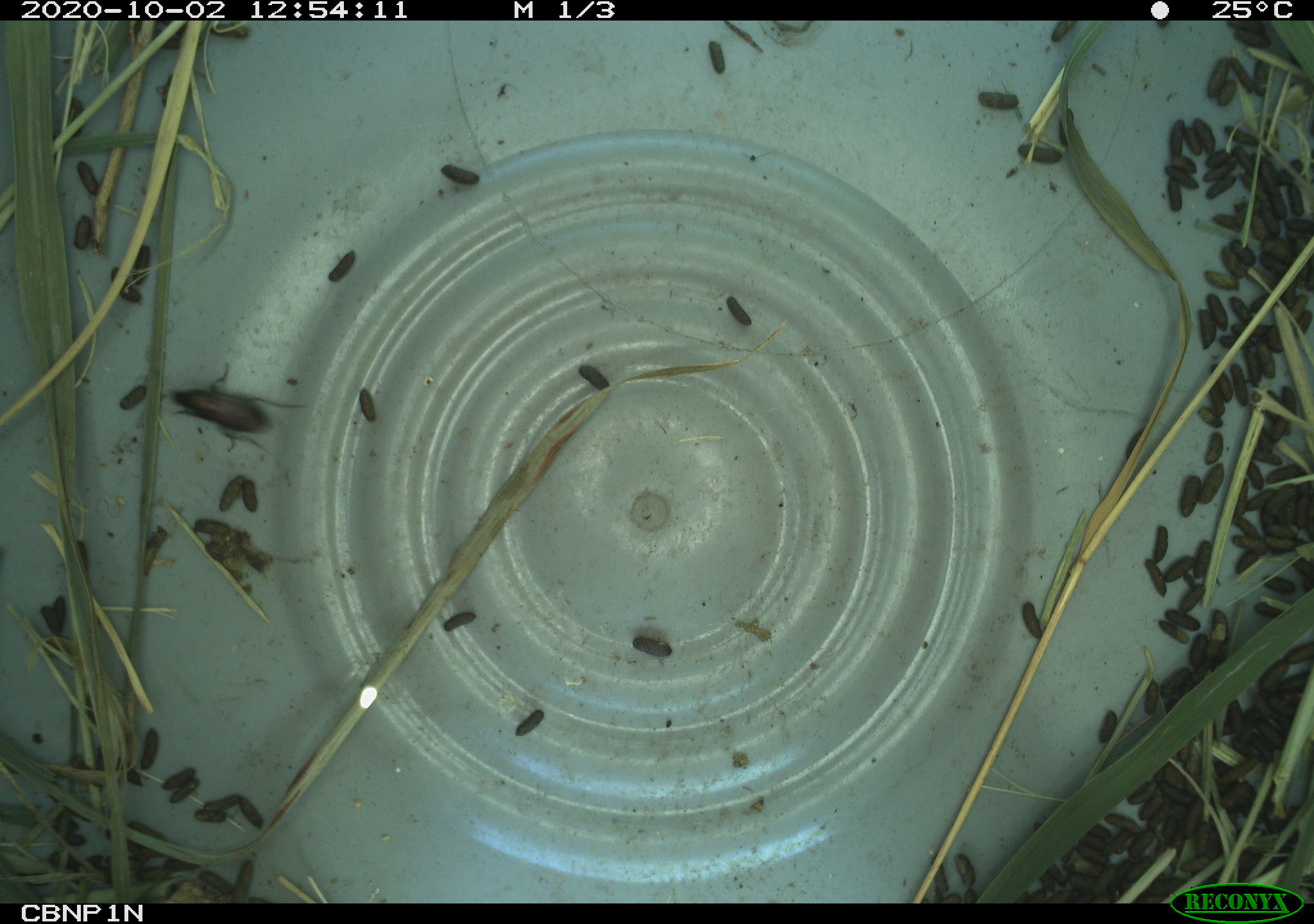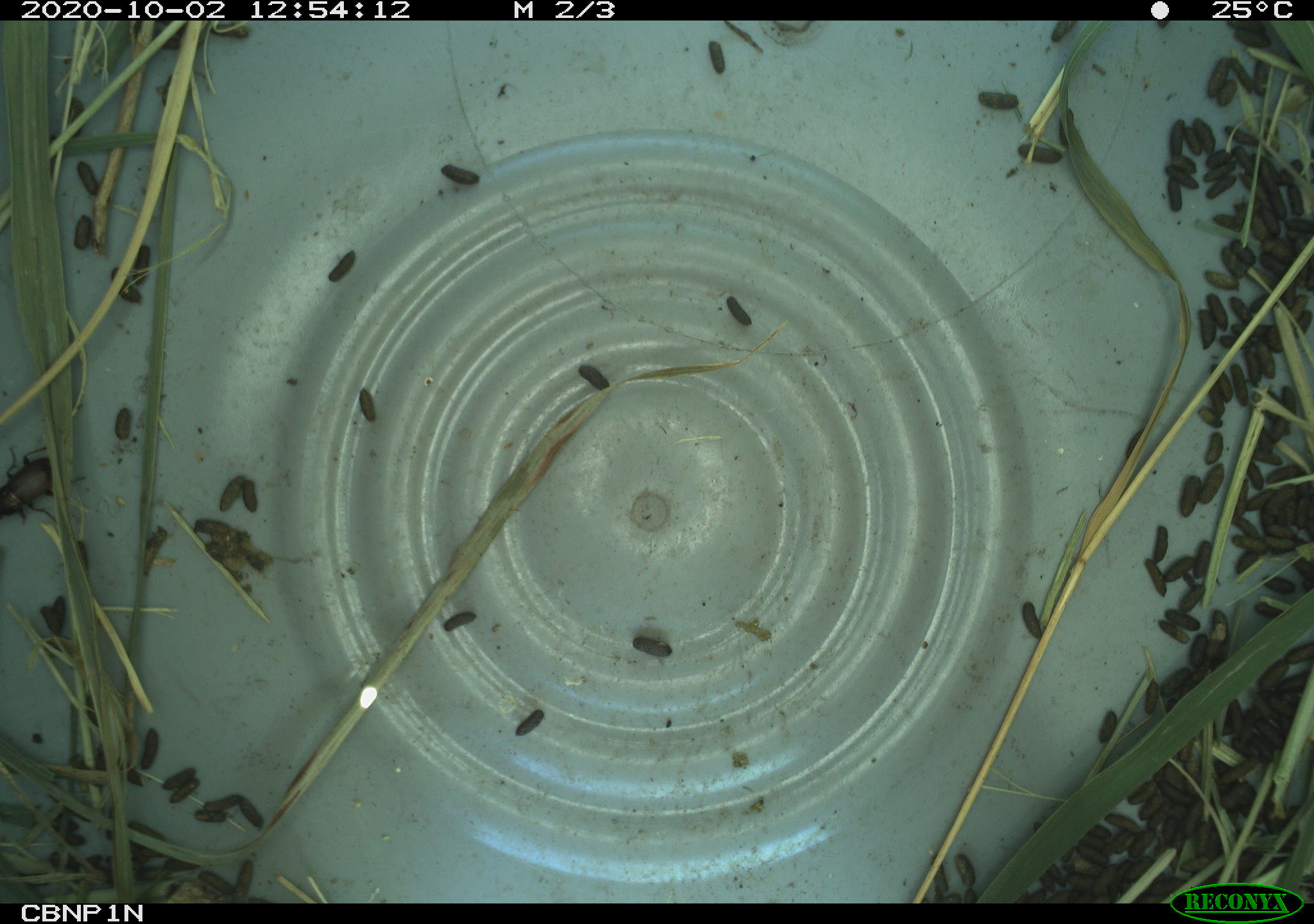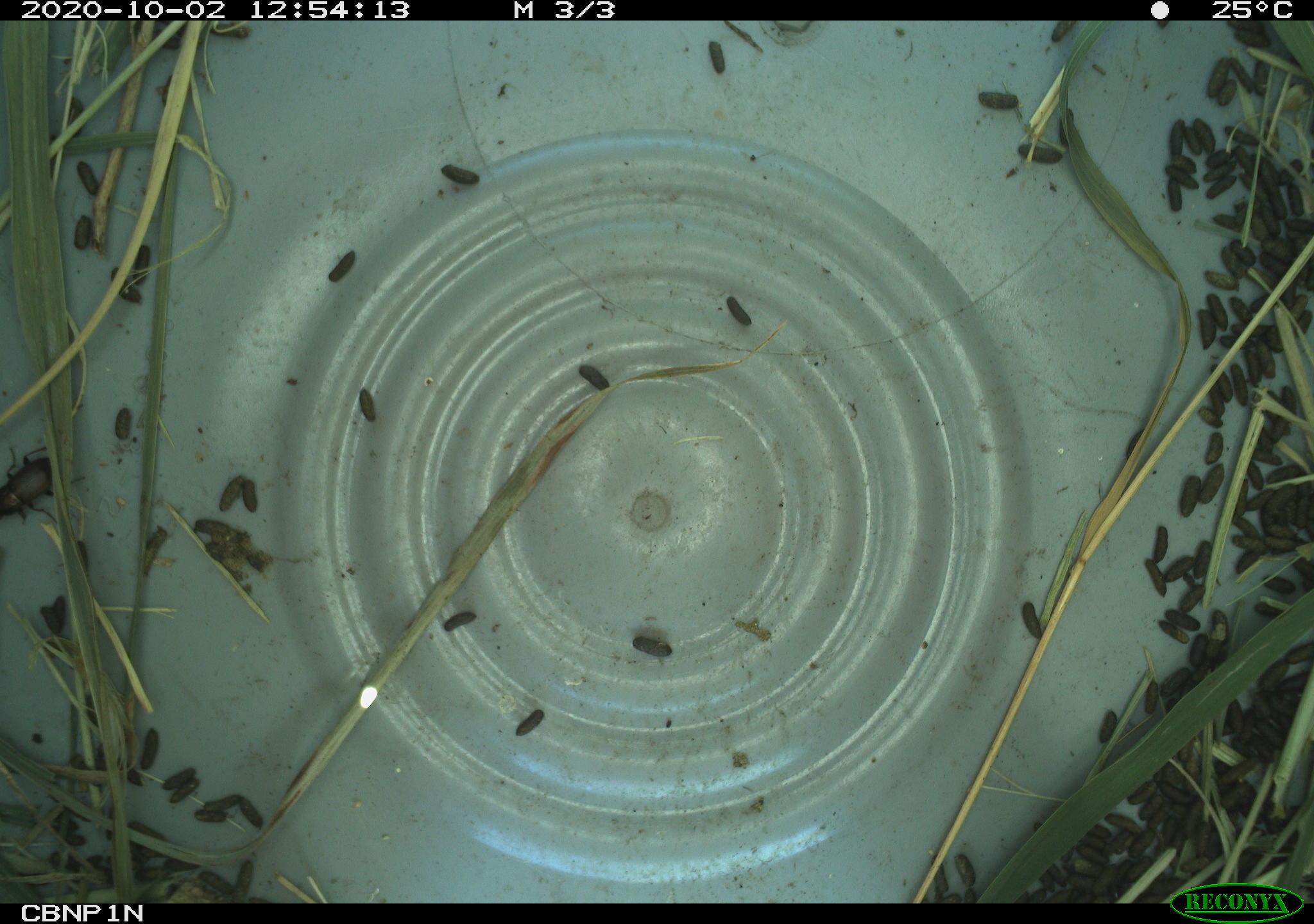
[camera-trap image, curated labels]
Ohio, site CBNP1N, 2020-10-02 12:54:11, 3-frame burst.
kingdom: Animalia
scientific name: Animalia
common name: animal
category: invertebrate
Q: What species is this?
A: Invertebrate (animal) (Animalia).